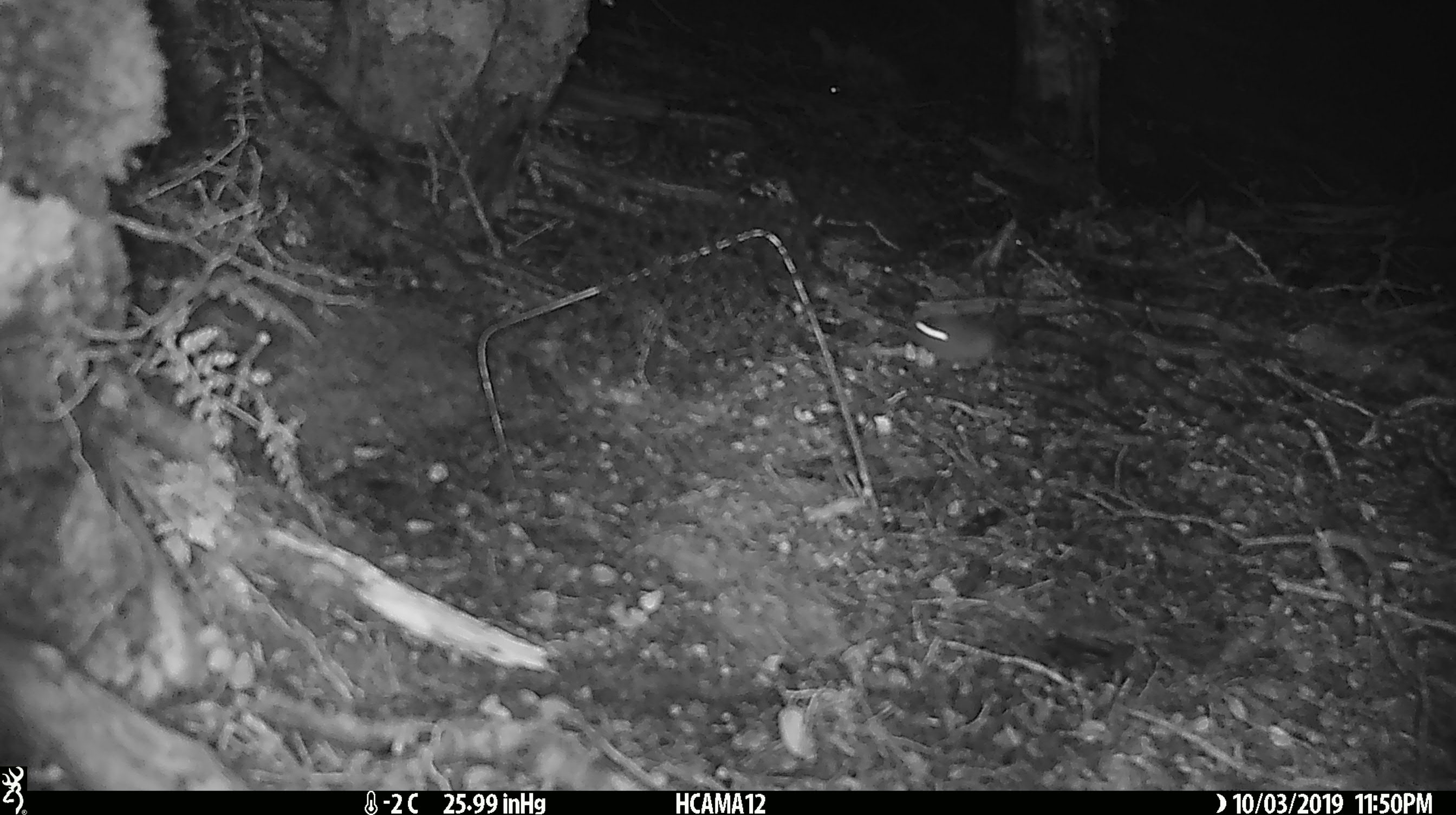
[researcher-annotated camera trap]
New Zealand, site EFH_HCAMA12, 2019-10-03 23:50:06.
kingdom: Animalia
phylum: Chordata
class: Mammalia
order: Rodentia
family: Muridae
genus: Mus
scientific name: Mus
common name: mouse